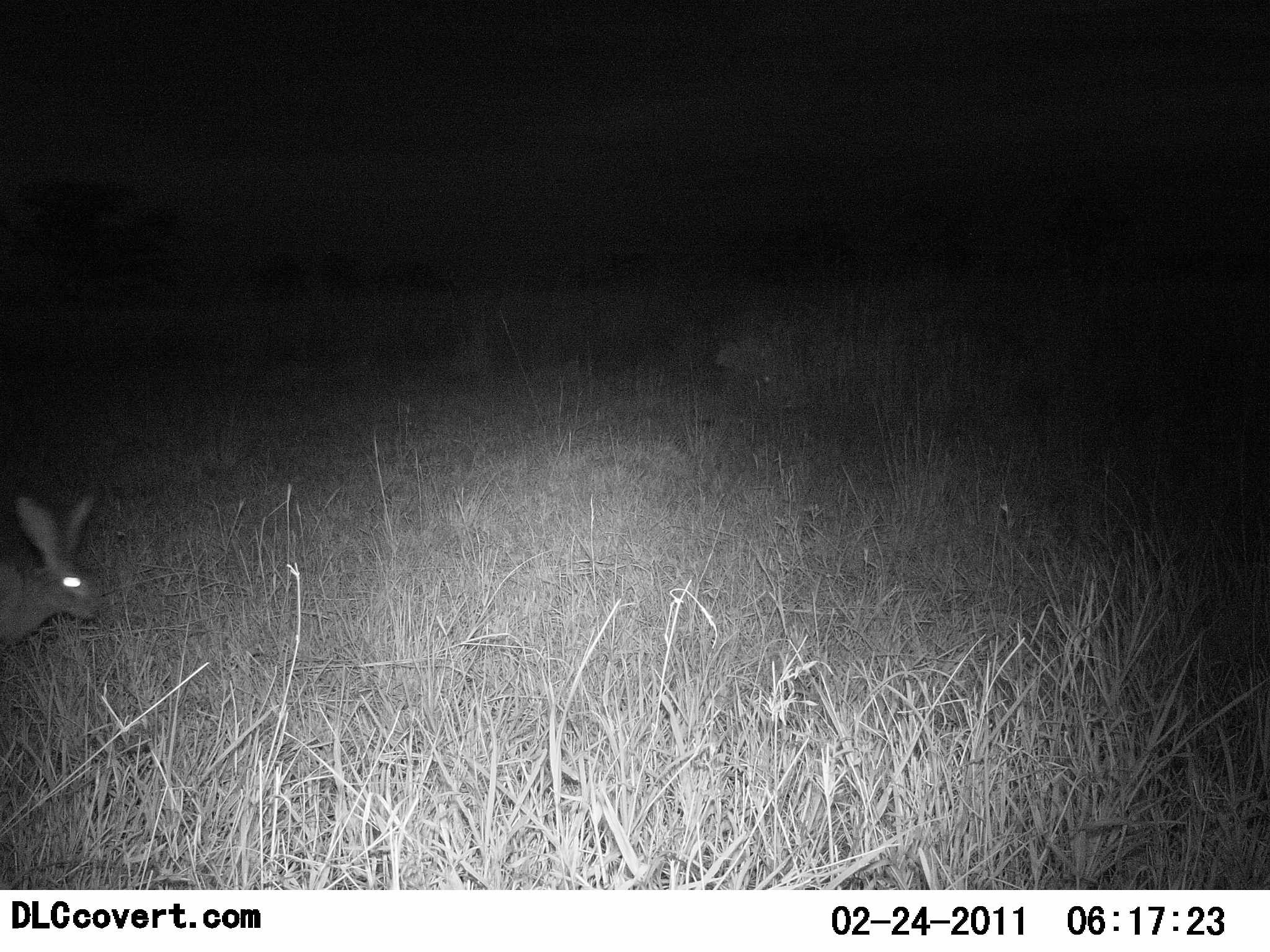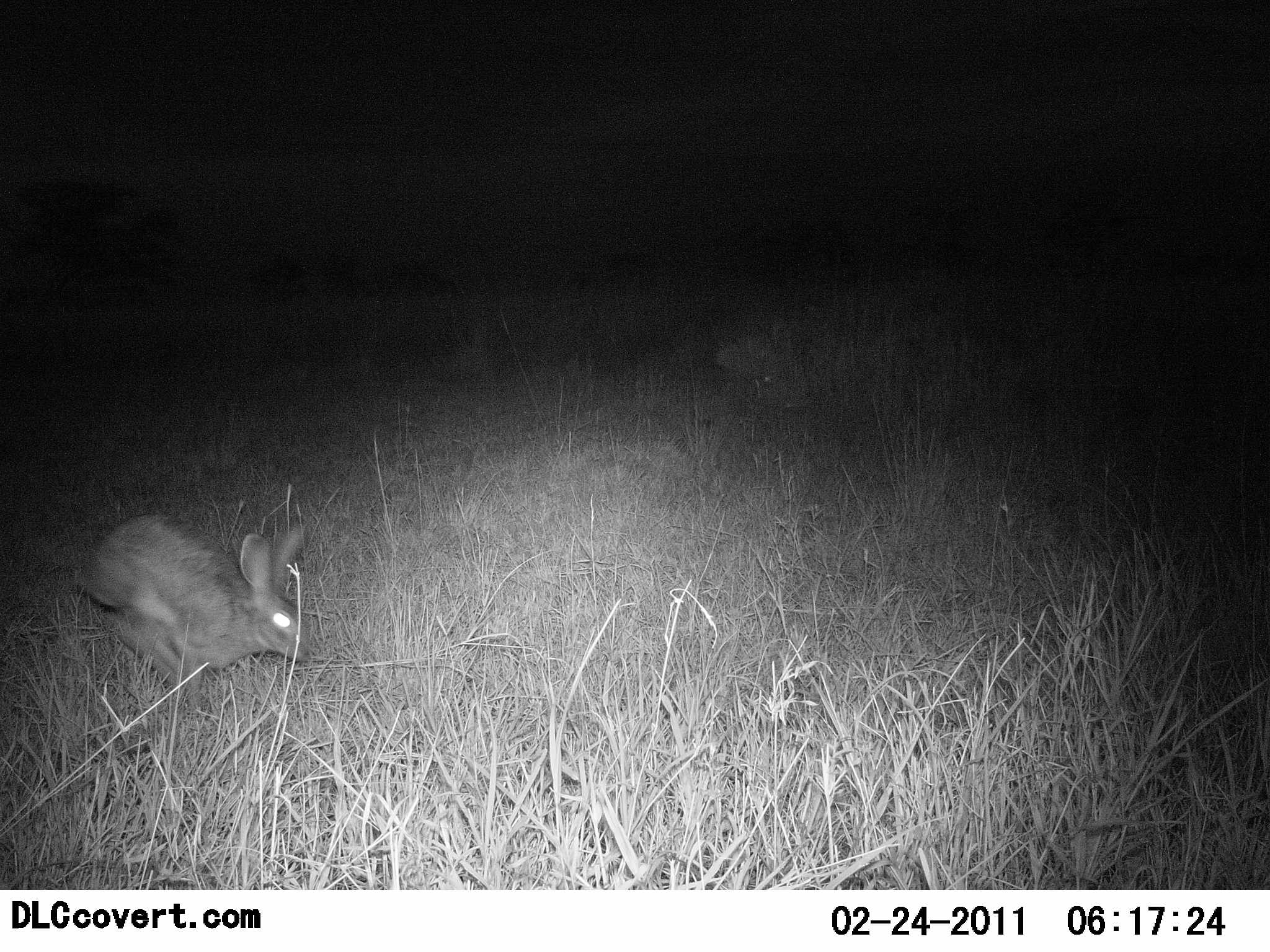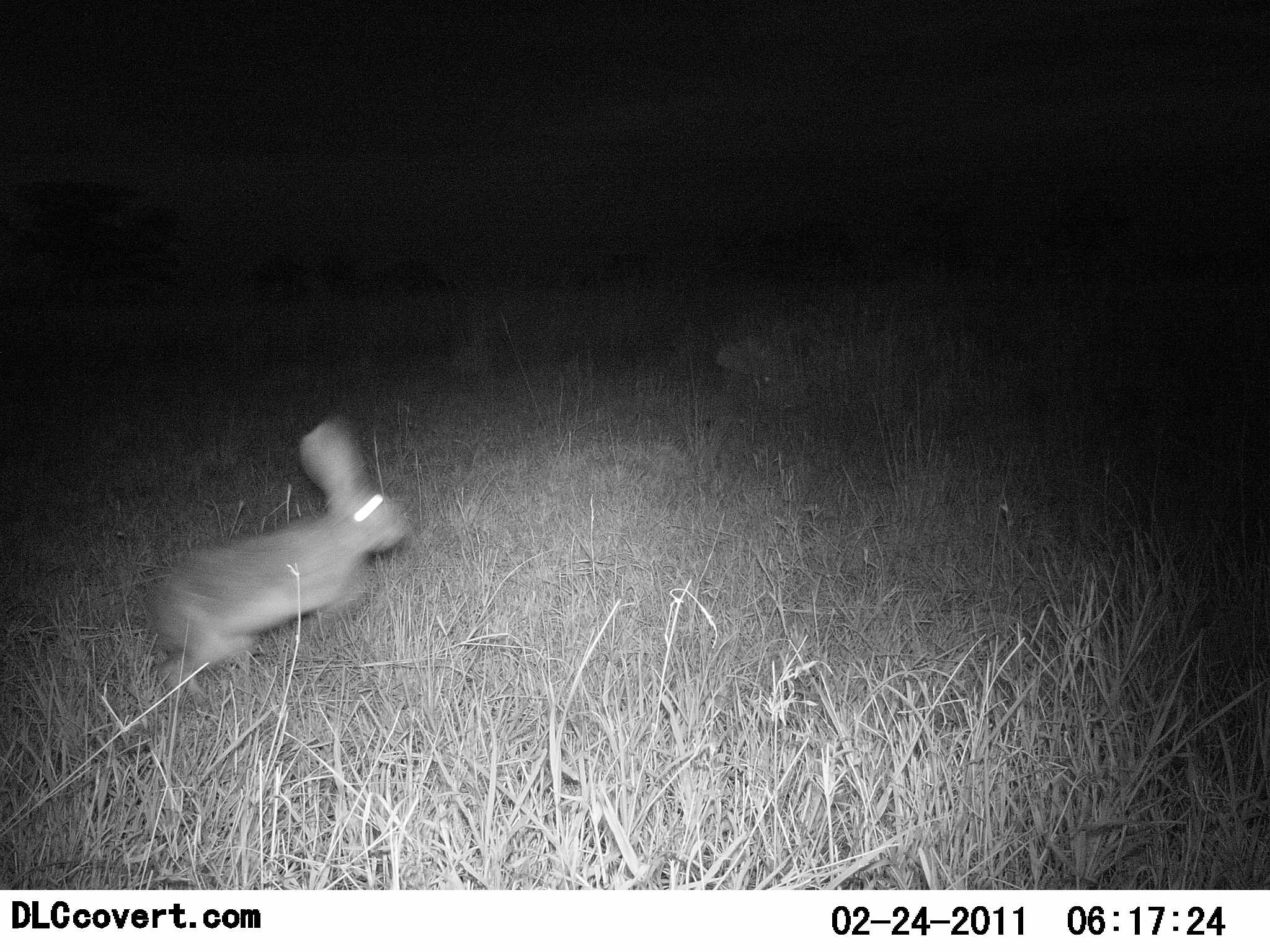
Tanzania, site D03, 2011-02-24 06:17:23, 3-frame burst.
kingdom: Animalia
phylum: Chordata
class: Mammalia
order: Lagomorpha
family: Leporidae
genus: Lepus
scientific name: Lepus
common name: hare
Hare (Lepus), count 1. Behavior (volunteer vote fractions): standing 0%, resting 0%, moving 100%, interacting 0%. Young present (vote fraction): 0%. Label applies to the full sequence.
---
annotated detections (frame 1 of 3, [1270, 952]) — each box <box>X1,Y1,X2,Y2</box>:
animal: <box>1,496,101,686</box>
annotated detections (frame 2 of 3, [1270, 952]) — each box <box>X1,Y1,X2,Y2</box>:
animal: <box>72,517,307,720</box>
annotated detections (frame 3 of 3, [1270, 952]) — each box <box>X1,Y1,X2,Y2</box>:
animal: <box>148,415,412,698</box>